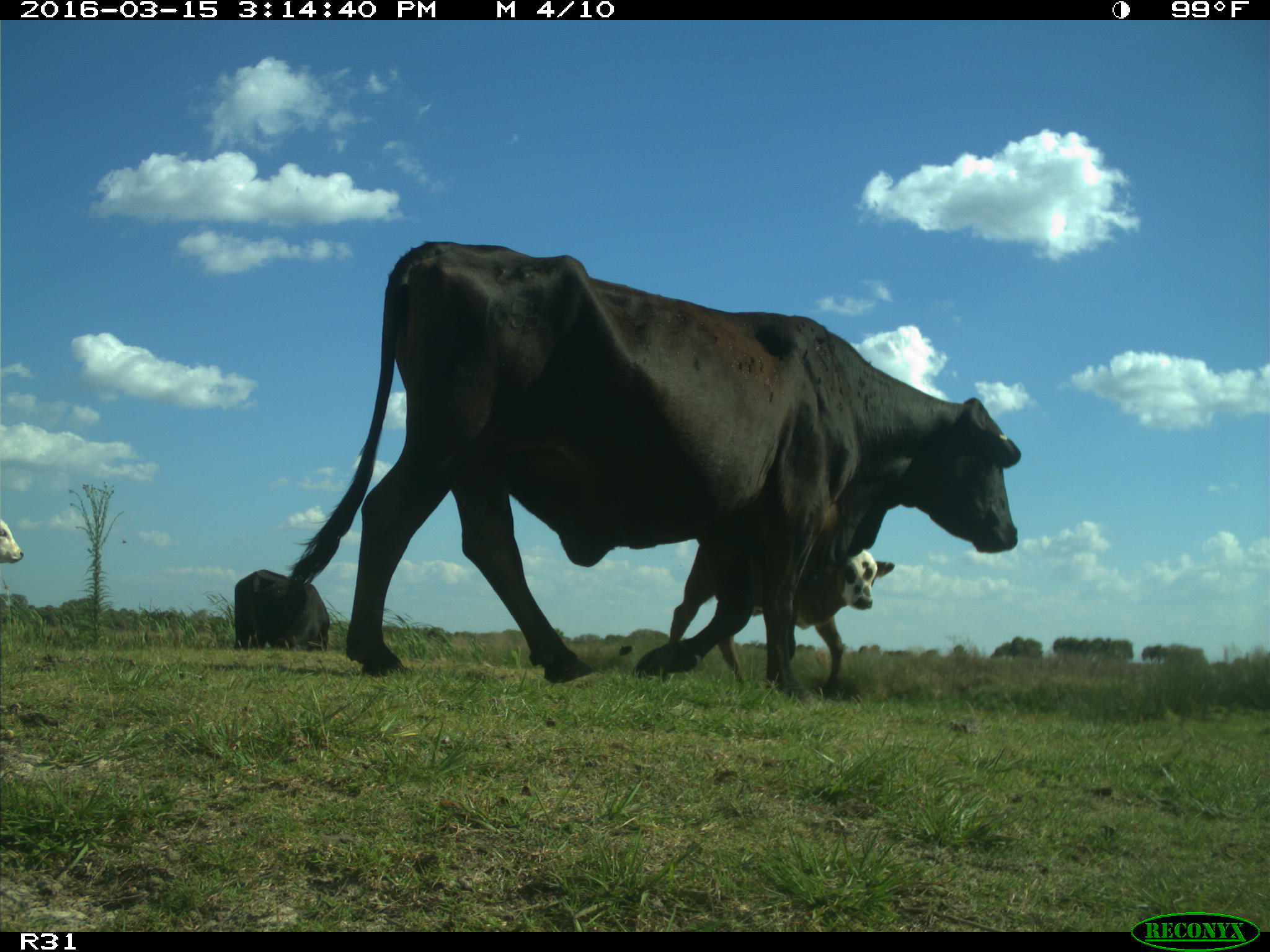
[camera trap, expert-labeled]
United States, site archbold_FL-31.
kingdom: Animalia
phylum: Chordata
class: Mammalia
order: Artiodactyla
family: Bovidae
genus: Bos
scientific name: Bos taurus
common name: domestic cow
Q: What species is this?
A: Bos taurus (domestic cow).